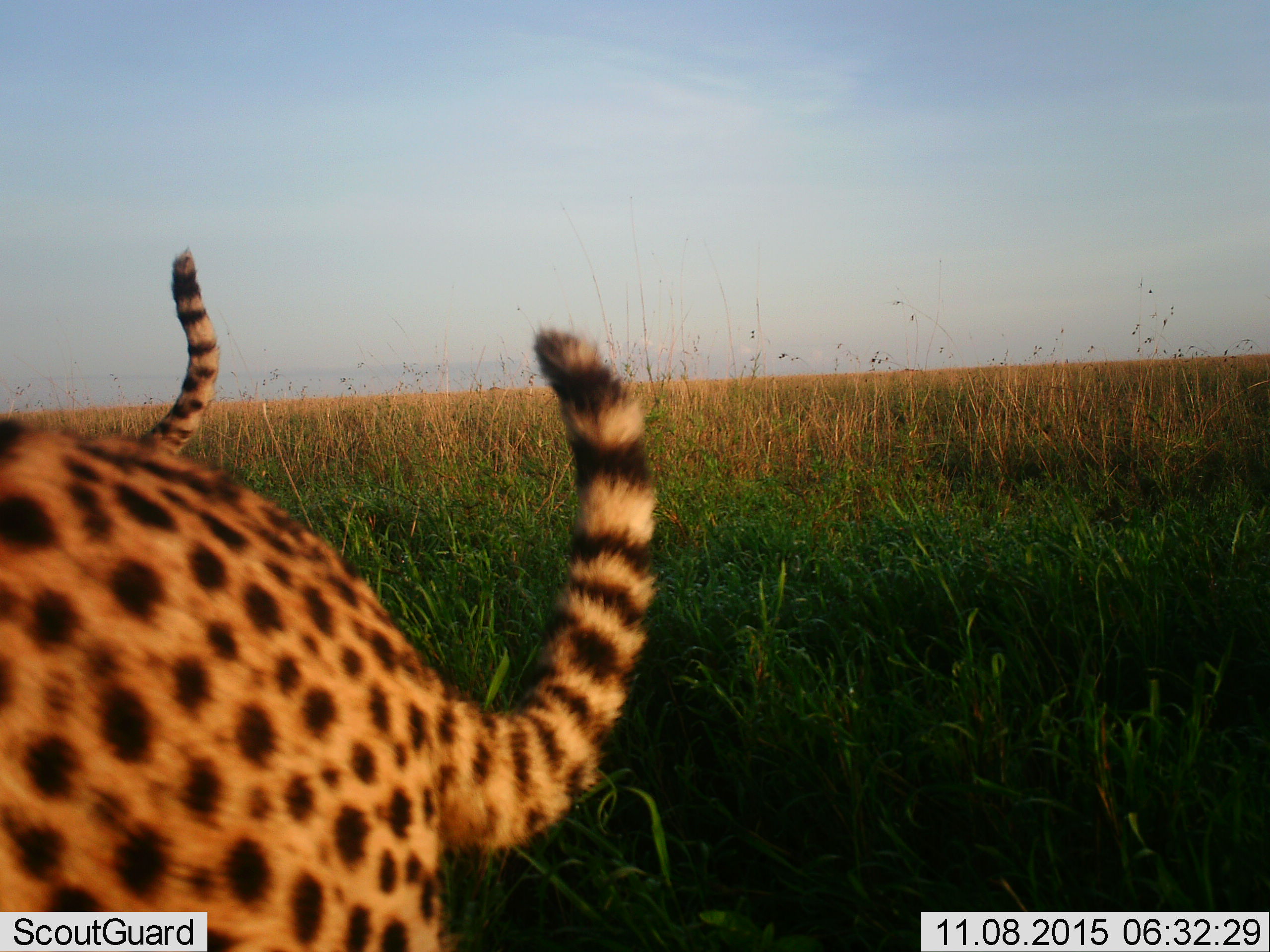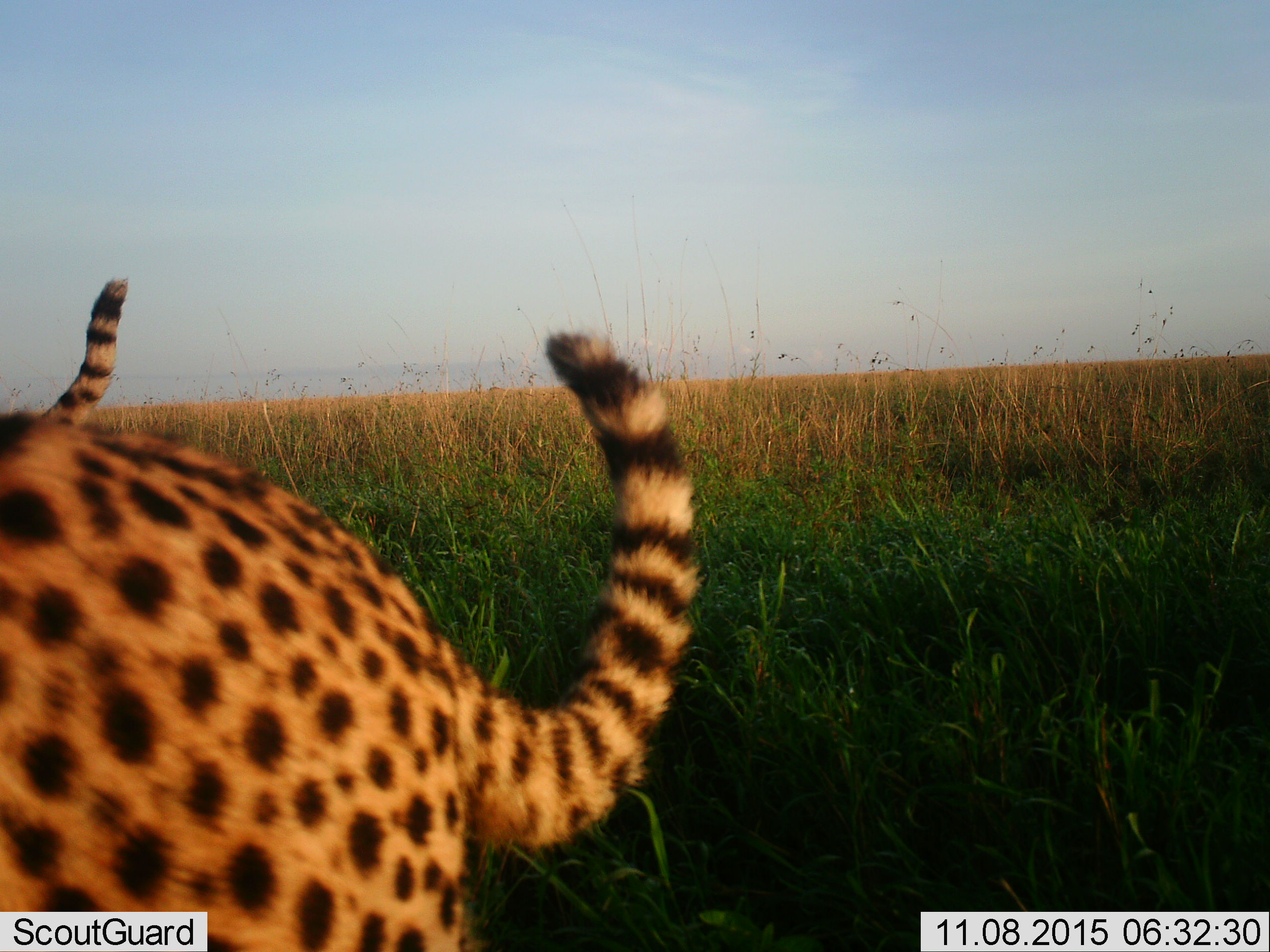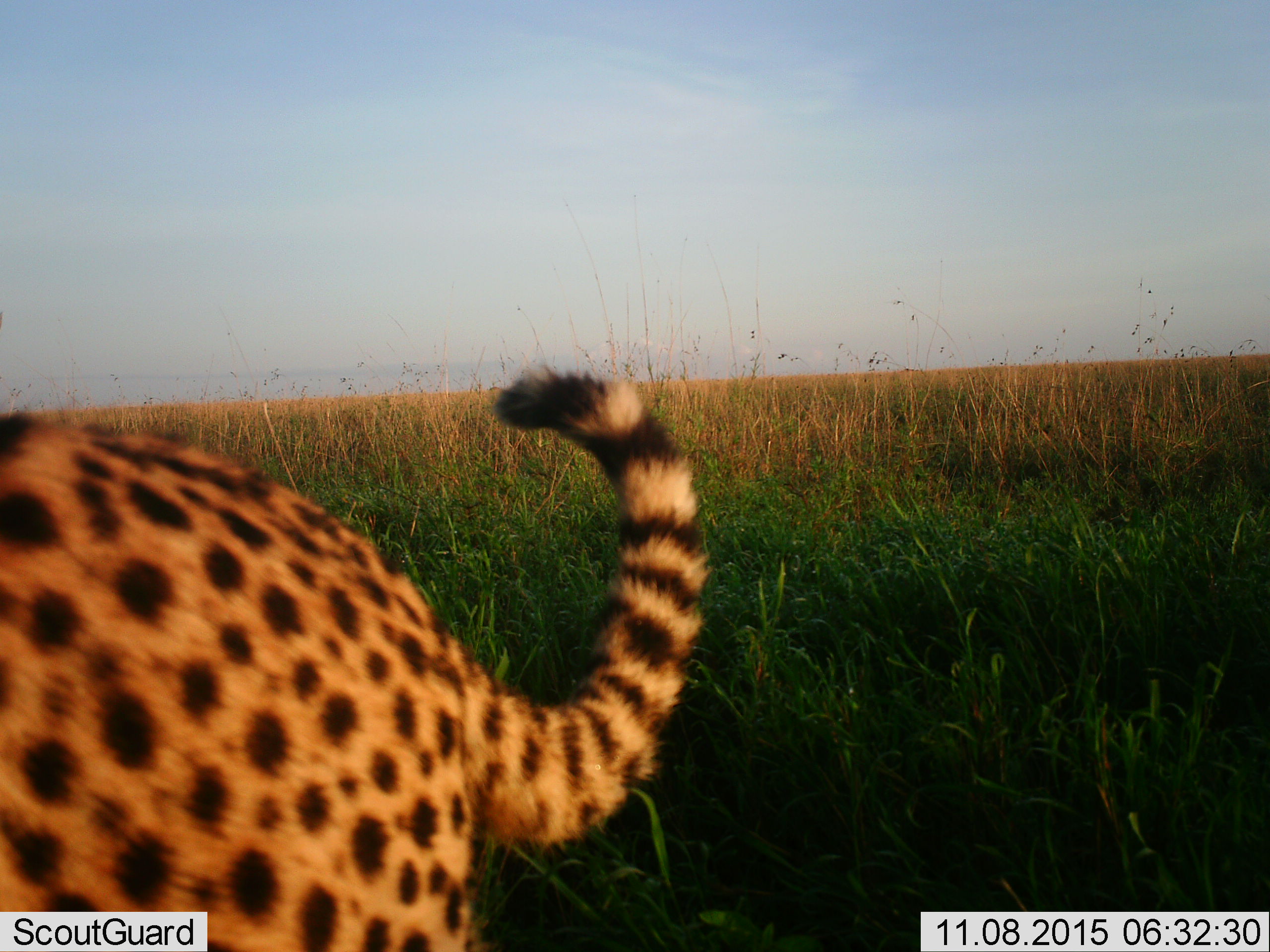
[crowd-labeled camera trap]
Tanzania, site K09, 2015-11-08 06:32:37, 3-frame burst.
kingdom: Animalia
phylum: Chordata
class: Mammalia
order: Carnivora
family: Felidae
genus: Acinonyx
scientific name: Acinonyx jubatus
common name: cheetah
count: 2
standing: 89%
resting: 0%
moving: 11%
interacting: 0%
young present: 0%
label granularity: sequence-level